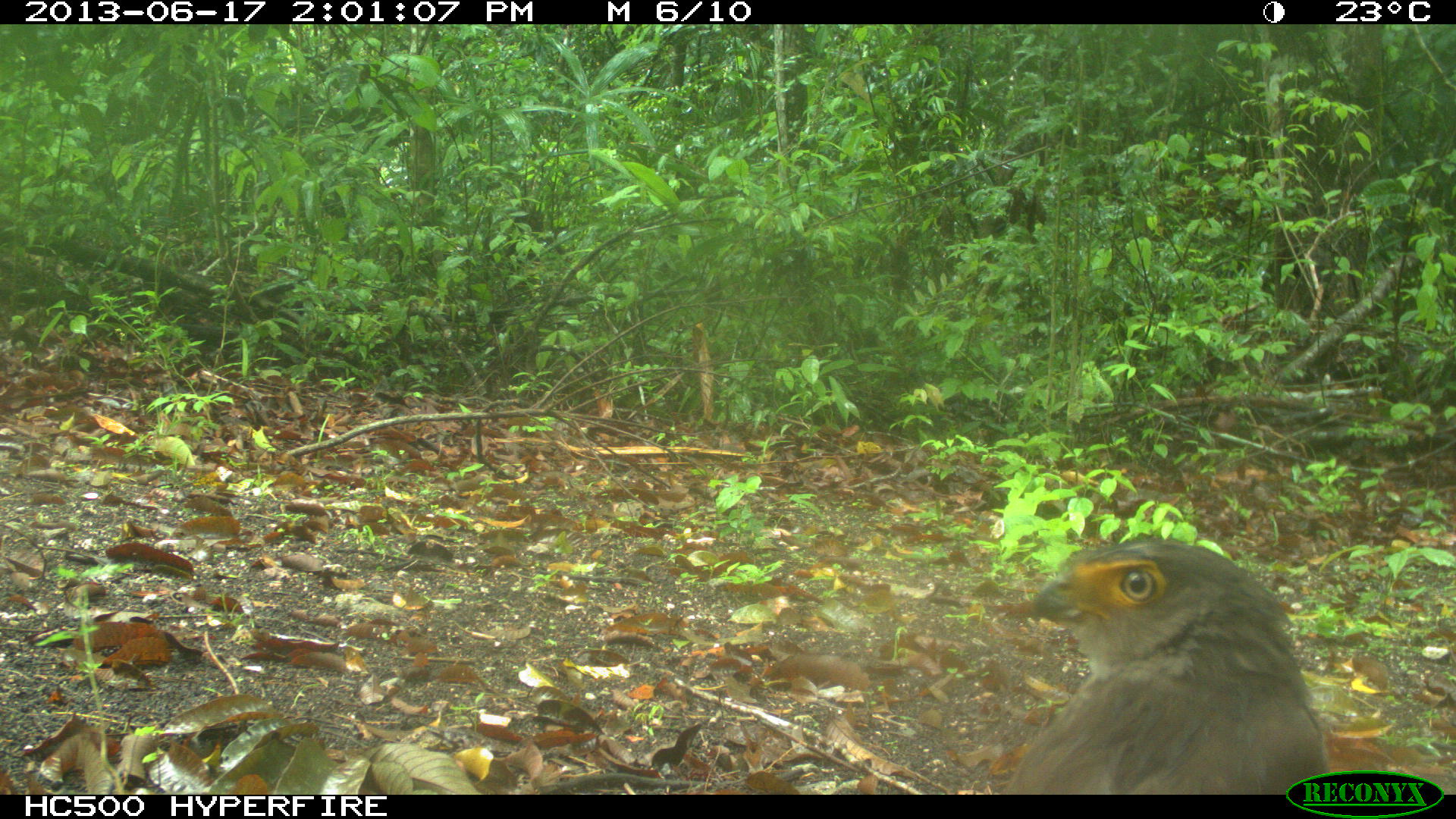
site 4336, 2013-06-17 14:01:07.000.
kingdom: Animalia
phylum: Chordata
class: Aves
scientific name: Aves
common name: birds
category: unknown raptor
Unknown raptor (birds) (Aves), count 1.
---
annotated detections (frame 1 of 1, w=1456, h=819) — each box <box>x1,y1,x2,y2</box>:
unknown raptor: <box>1004,539,1330,787</box>